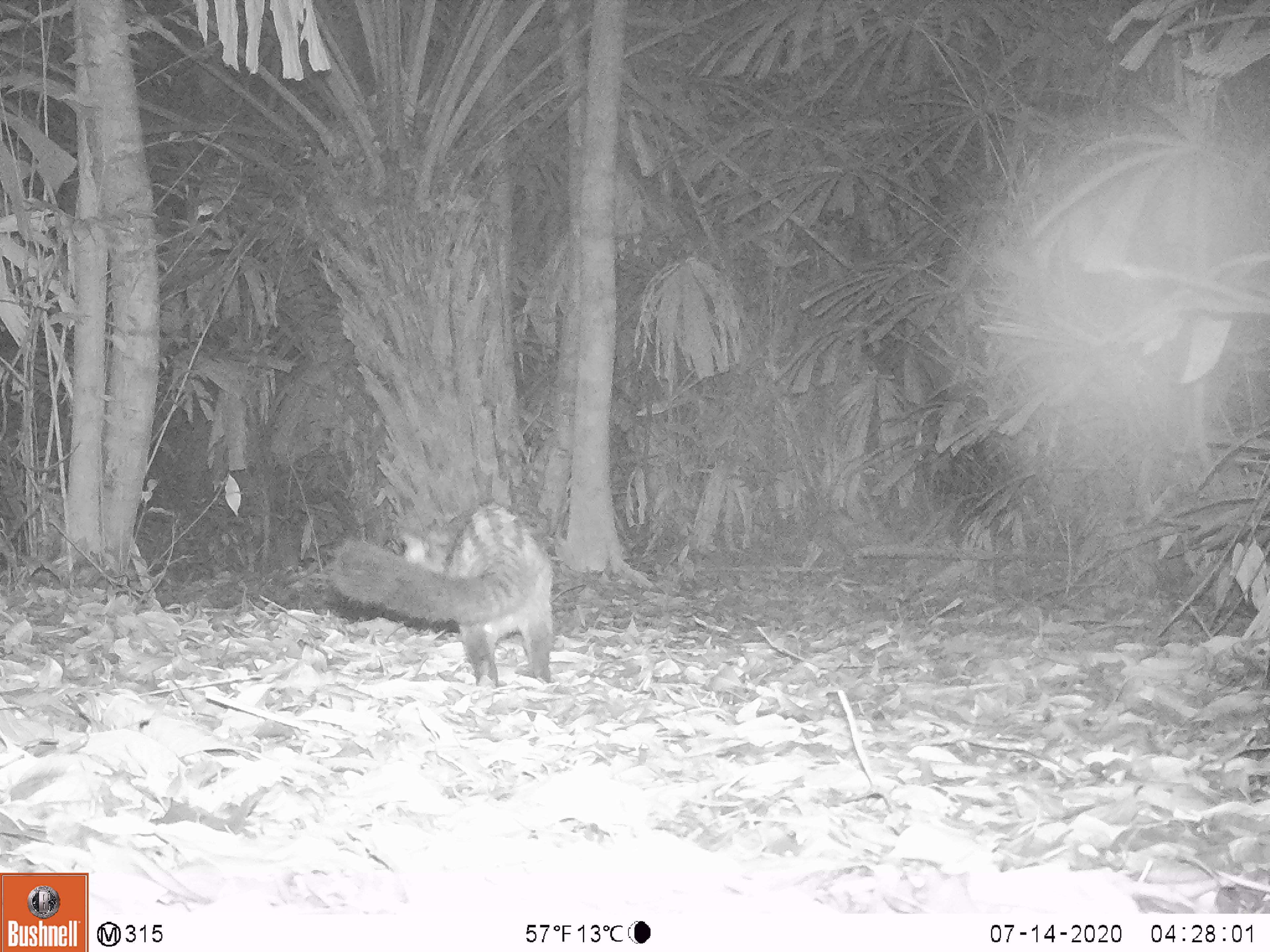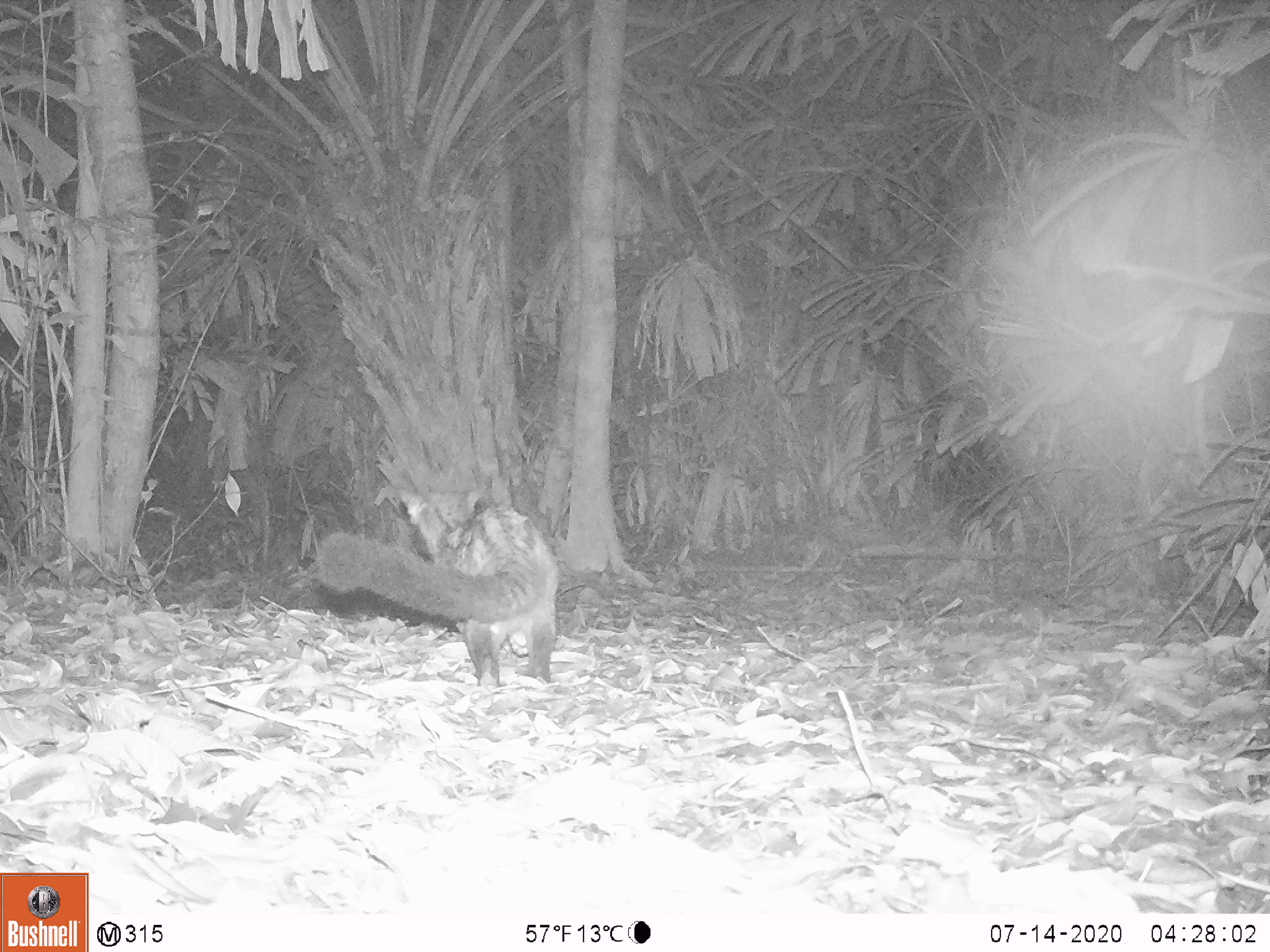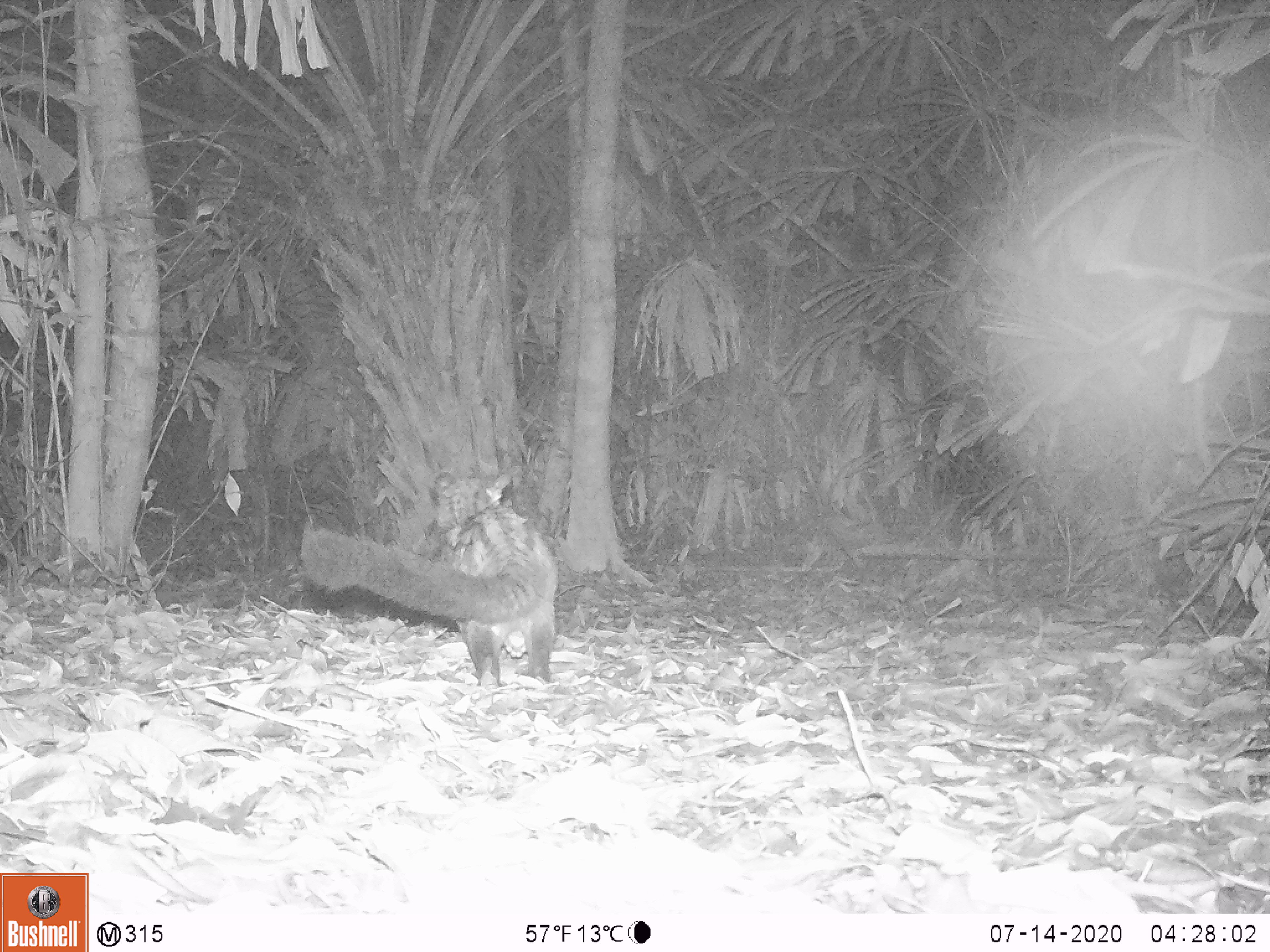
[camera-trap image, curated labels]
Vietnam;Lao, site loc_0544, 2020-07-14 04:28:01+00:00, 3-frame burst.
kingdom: Animalia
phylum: Chordata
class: Mammalia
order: Carnivora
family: Viverridae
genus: Paradoxurus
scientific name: Paradoxurus hermaphroditus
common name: common palm civet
Common palm civet (Paradoxurus hermaphroditus). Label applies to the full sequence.